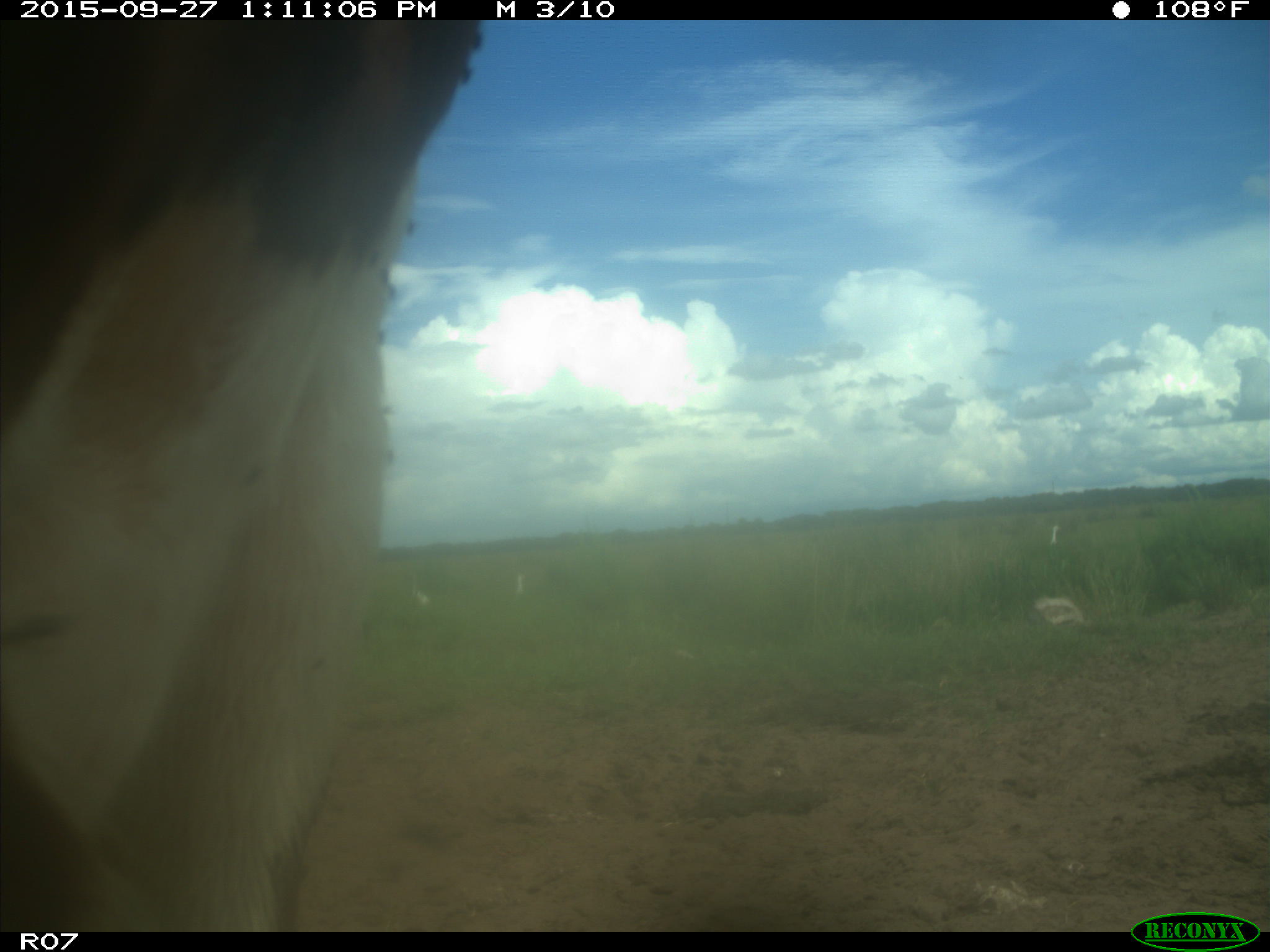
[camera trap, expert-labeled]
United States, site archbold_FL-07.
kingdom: Animalia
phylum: Chordata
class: Mammalia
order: Artiodactyla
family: Bovidae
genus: Bos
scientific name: Bos taurus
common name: domestic cow